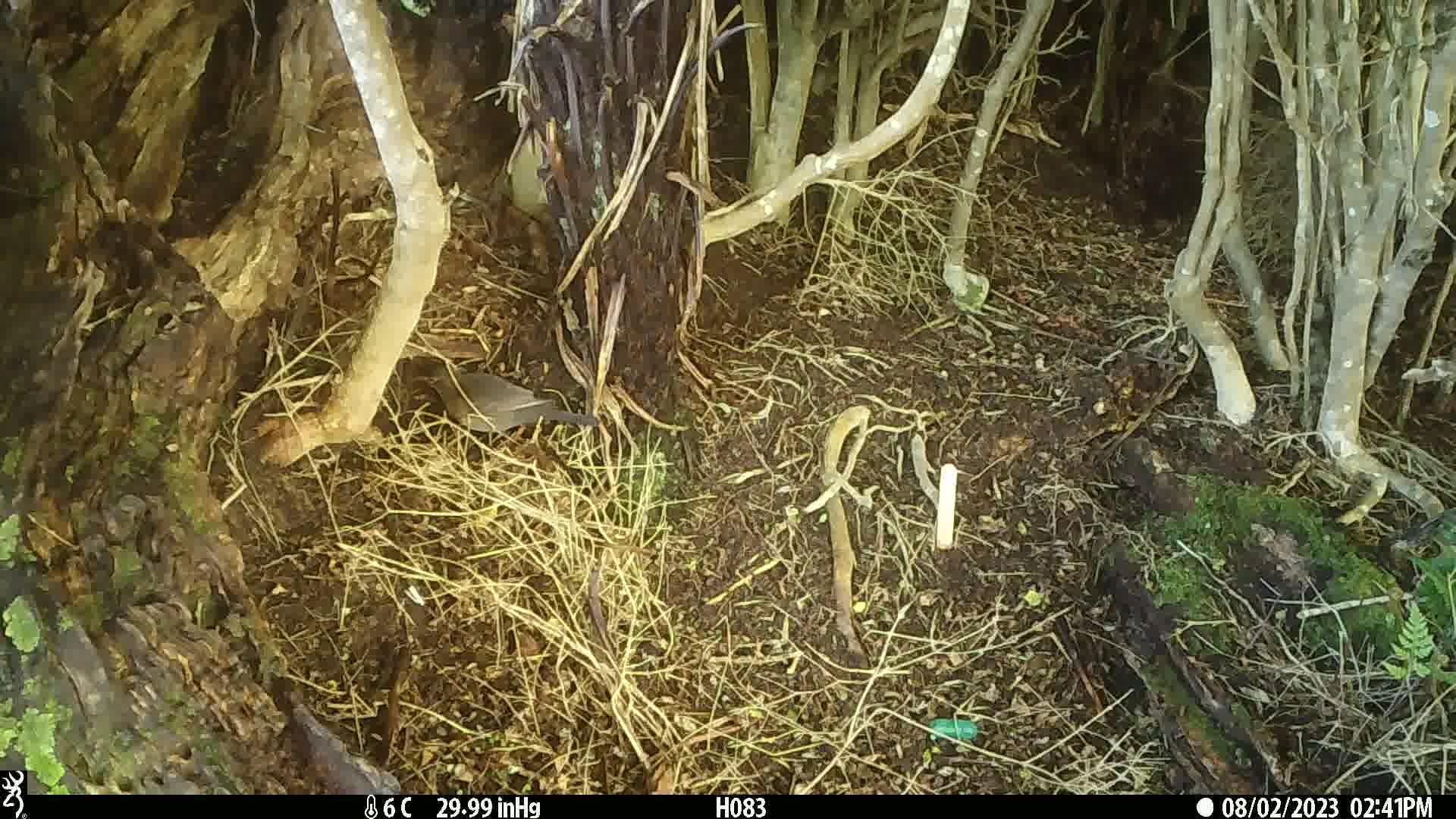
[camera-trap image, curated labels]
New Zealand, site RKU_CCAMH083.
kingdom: Animalia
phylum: Chordata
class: Aves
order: Passeriformes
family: Turdidae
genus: Turdus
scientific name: Turdus philomelos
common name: song thrush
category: thrush